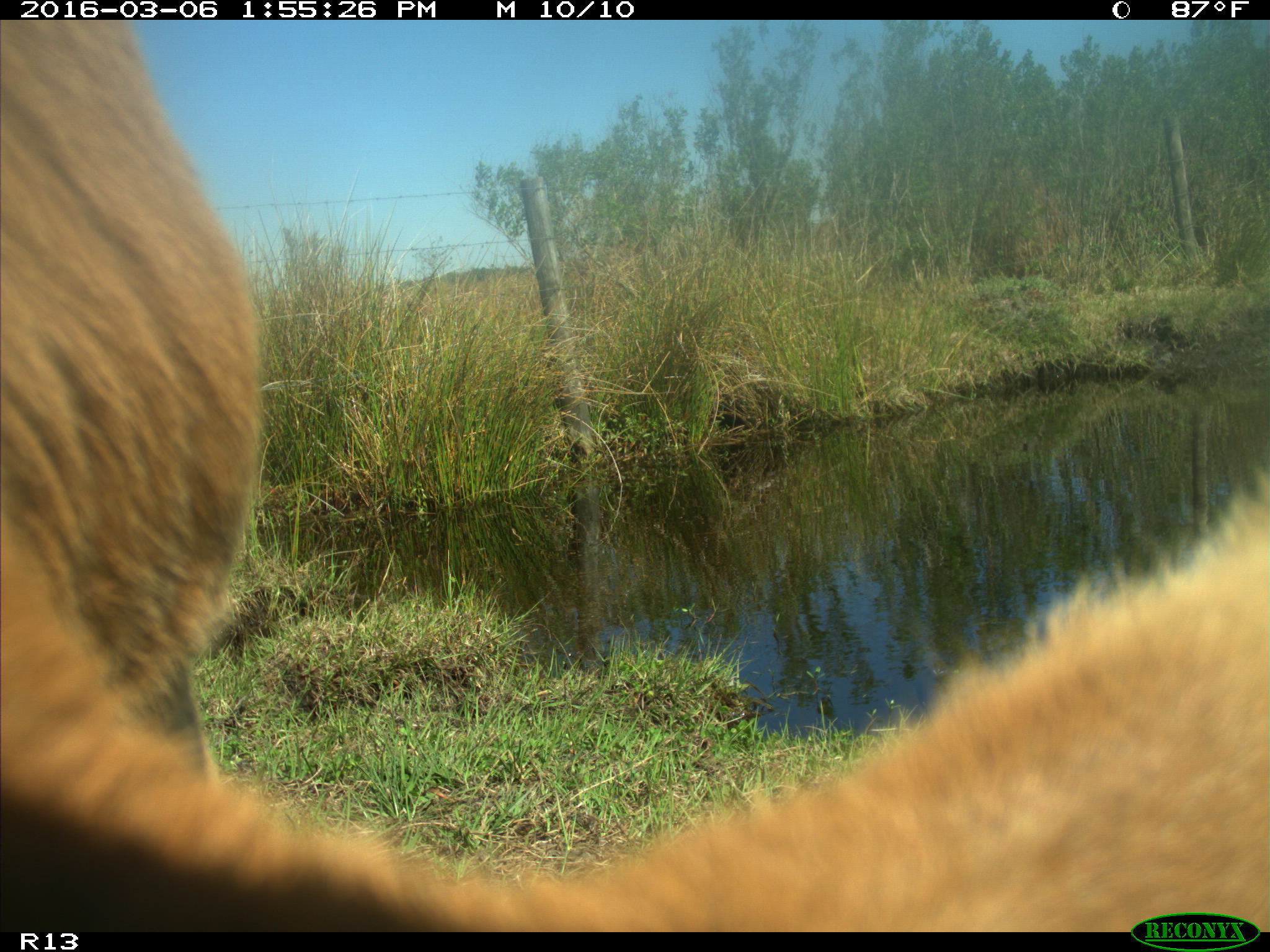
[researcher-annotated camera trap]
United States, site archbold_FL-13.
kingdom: Animalia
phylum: Chordata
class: Mammalia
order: Artiodactyla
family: Bovidae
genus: Bos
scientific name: Bos taurus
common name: domestic cow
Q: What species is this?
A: Bos taurus (domestic cow).